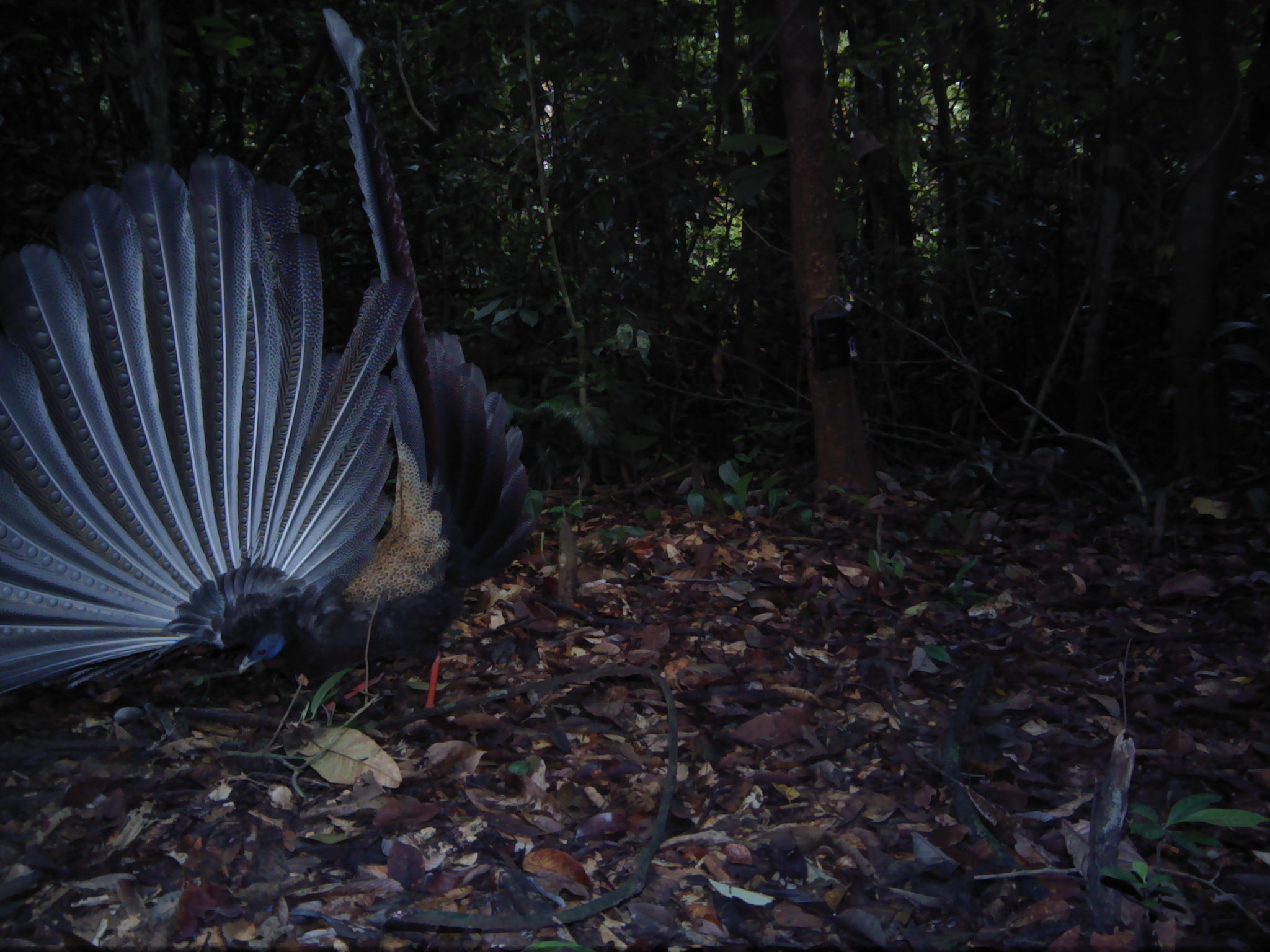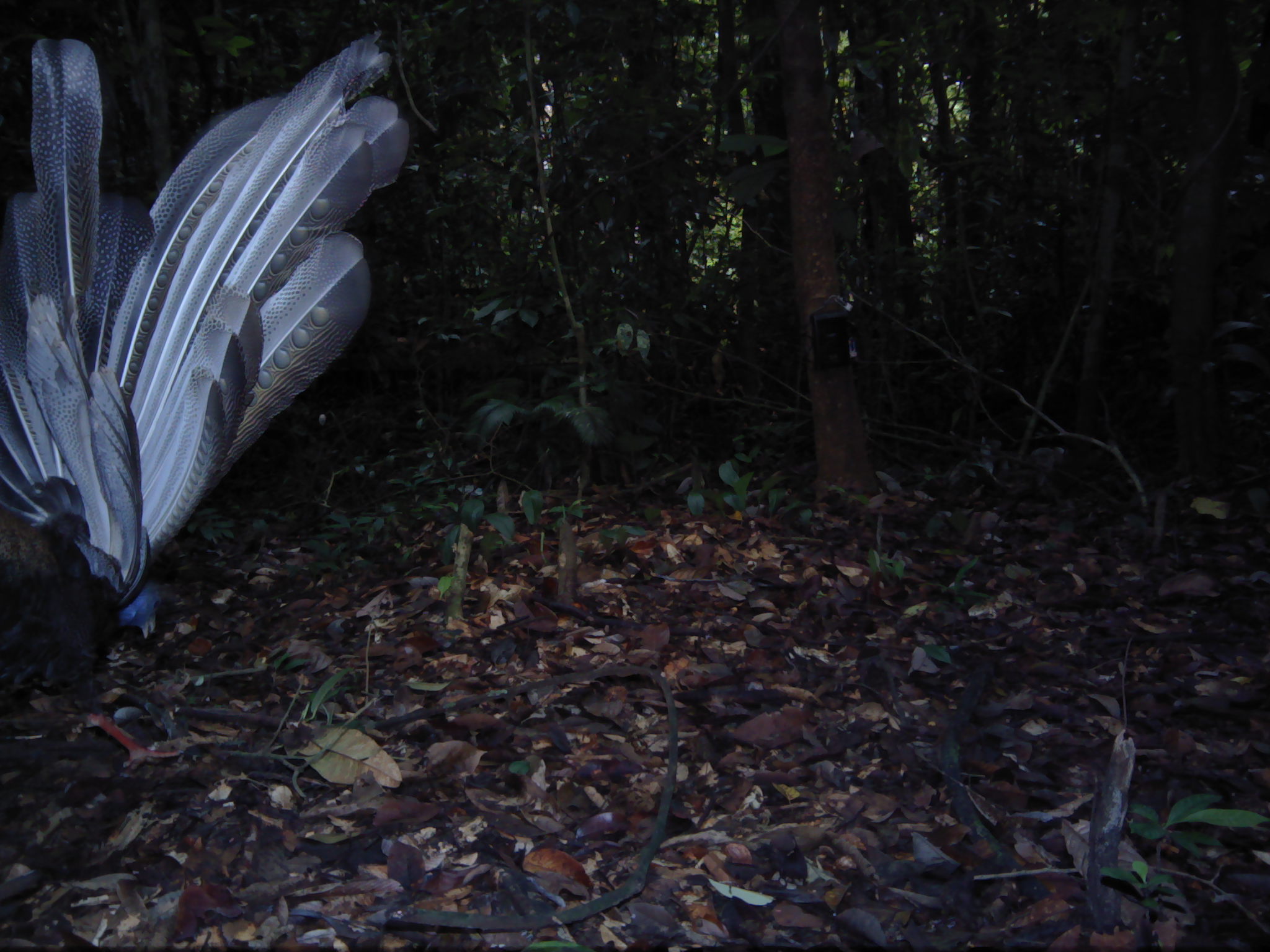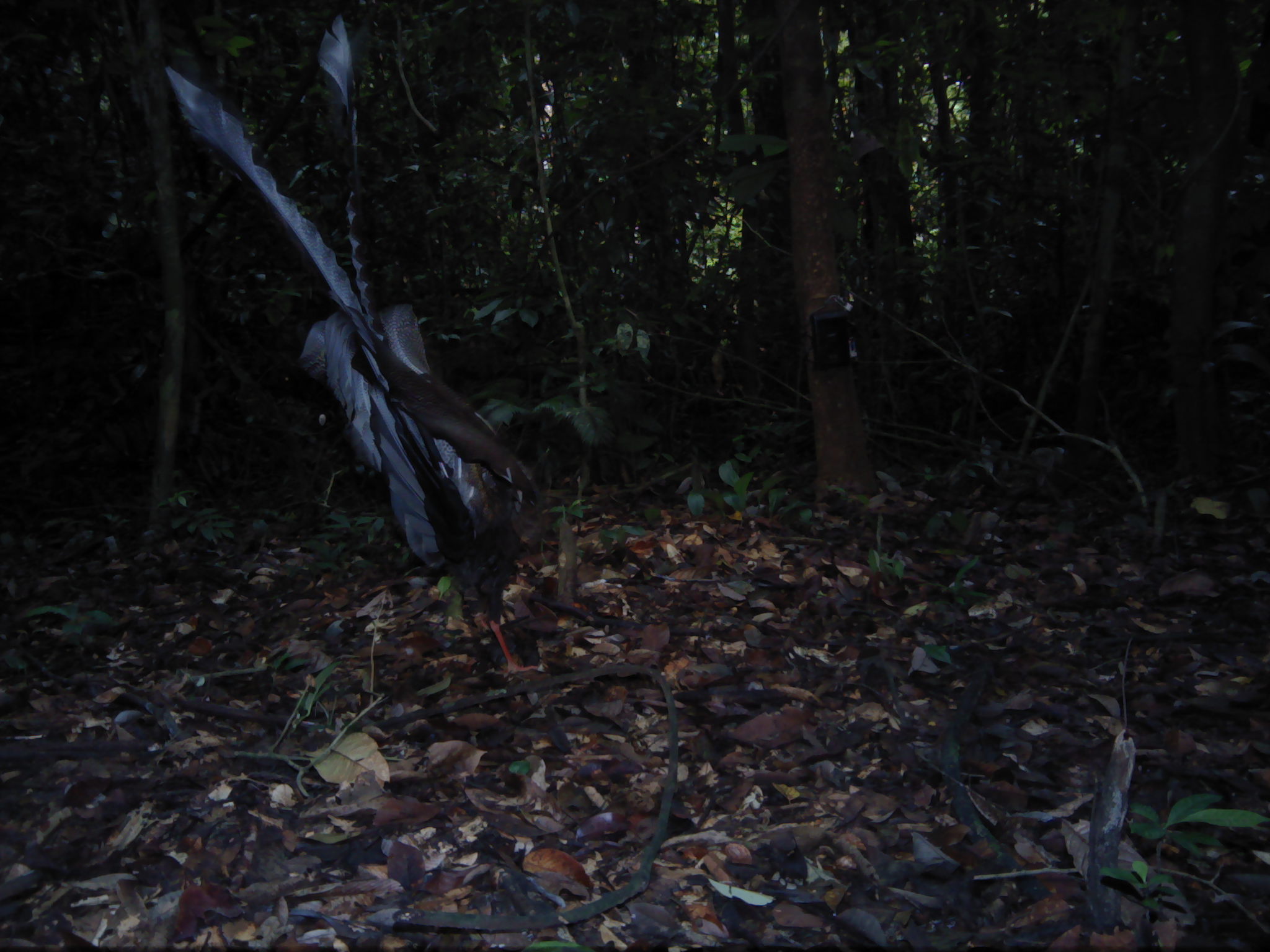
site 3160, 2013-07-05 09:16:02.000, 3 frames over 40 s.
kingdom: Animalia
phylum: Chordata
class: Aves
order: Galliformes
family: Phasianidae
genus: Argusianus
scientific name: Argusianus argus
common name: great argus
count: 1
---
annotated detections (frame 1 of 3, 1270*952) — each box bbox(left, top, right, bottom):
argusianus argus: bbox(0, 7, 536, 736)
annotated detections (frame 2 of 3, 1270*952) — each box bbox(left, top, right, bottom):
argusianus argus: bbox(0, 28, 410, 778)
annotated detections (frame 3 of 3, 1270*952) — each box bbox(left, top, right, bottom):
argusianus argus: bbox(161, 14, 547, 678)